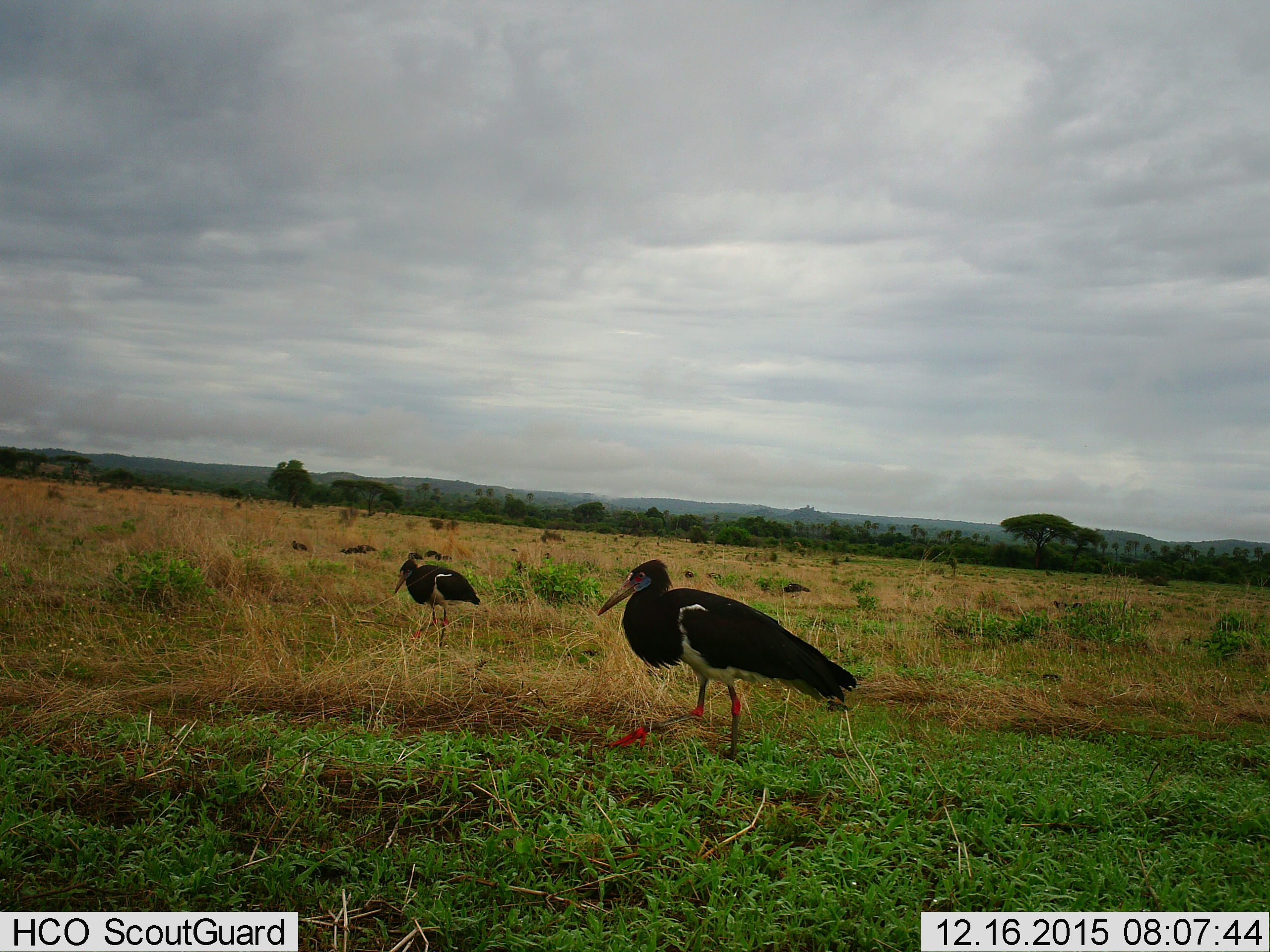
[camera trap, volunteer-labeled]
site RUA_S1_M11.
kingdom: Animalia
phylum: Chordata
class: Aves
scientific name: Aves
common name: bird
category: birdother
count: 2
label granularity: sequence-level